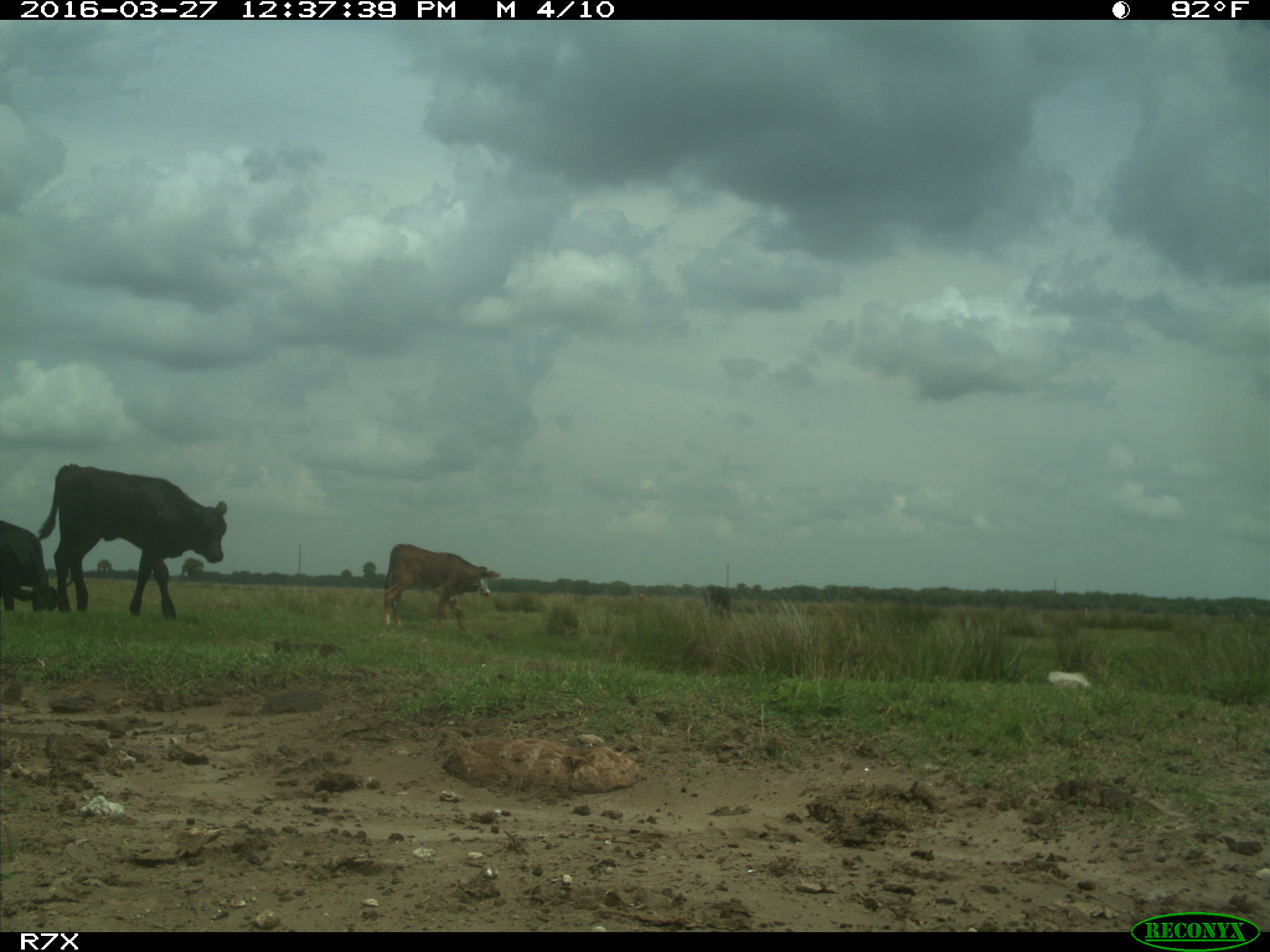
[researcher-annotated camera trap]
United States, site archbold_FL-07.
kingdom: Animalia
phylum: Chordata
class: Mammalia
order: Artiodactyla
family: Bovidae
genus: Bos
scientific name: Bos taurus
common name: domestic cow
Bos taurus (domestic cow).